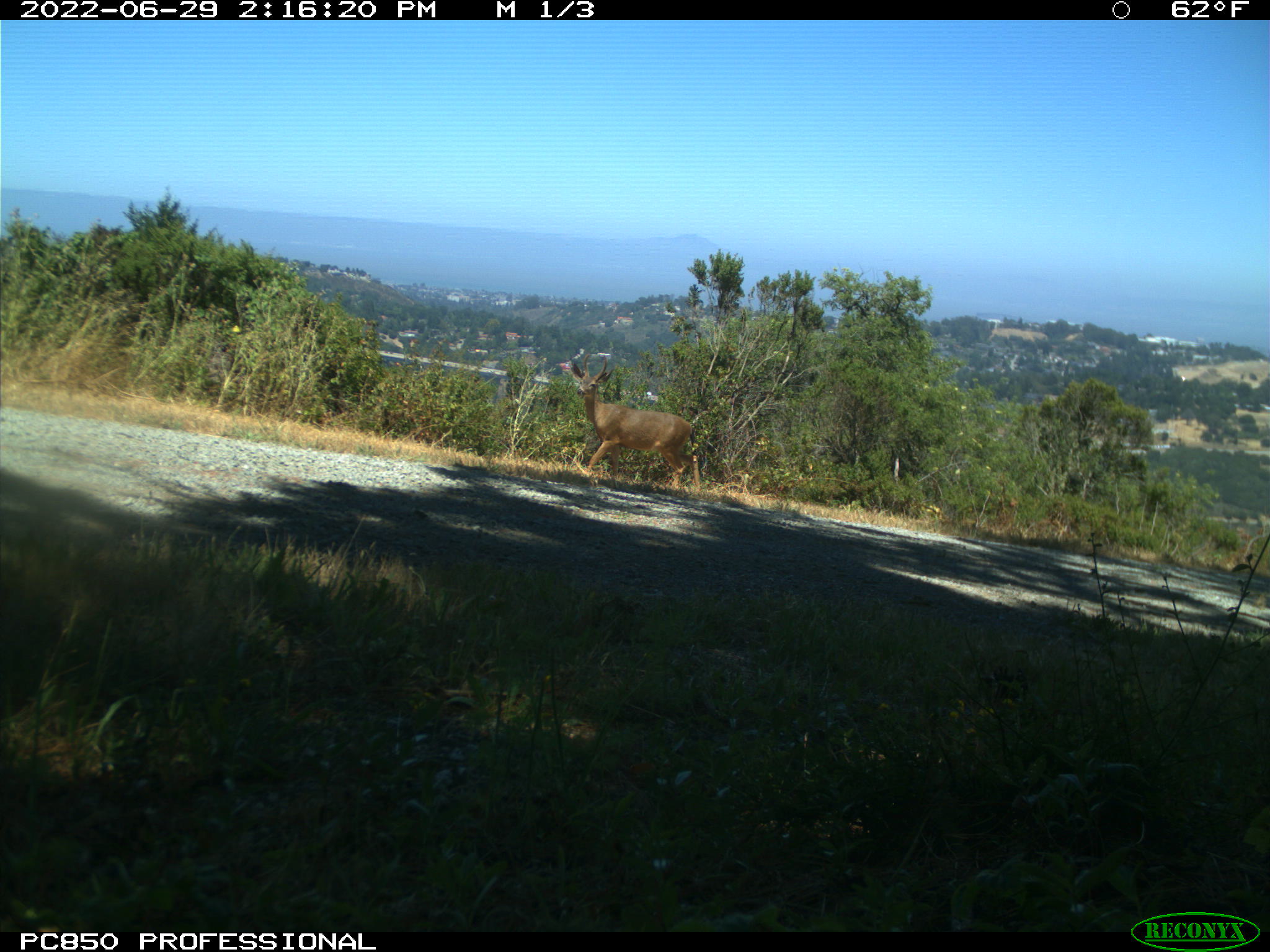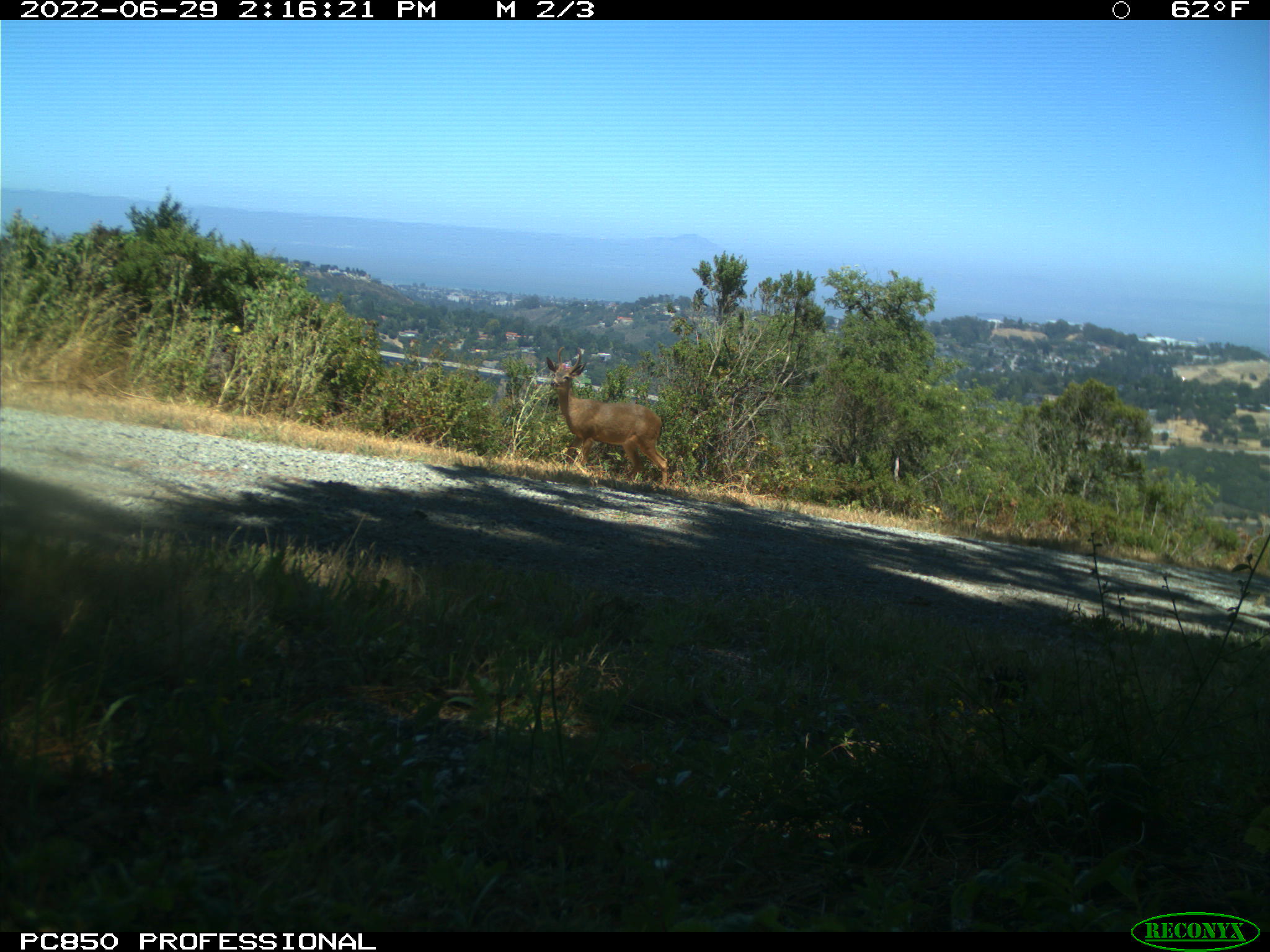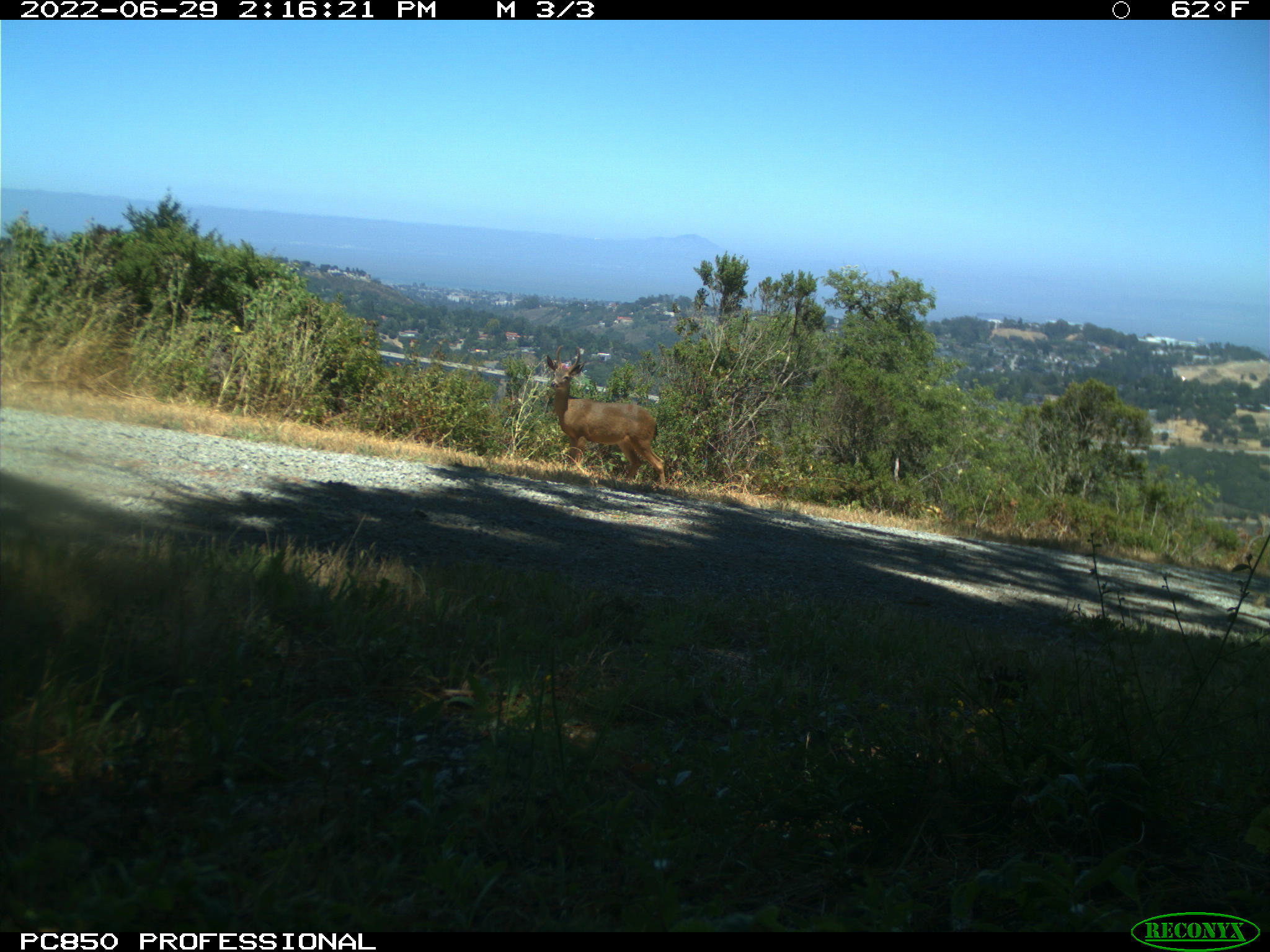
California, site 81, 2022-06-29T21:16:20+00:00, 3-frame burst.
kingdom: Animalia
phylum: Chordata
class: Mammalia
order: Artiodactyla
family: Cervidae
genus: Odocoileus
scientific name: Odocoileus hemionus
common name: mule deer